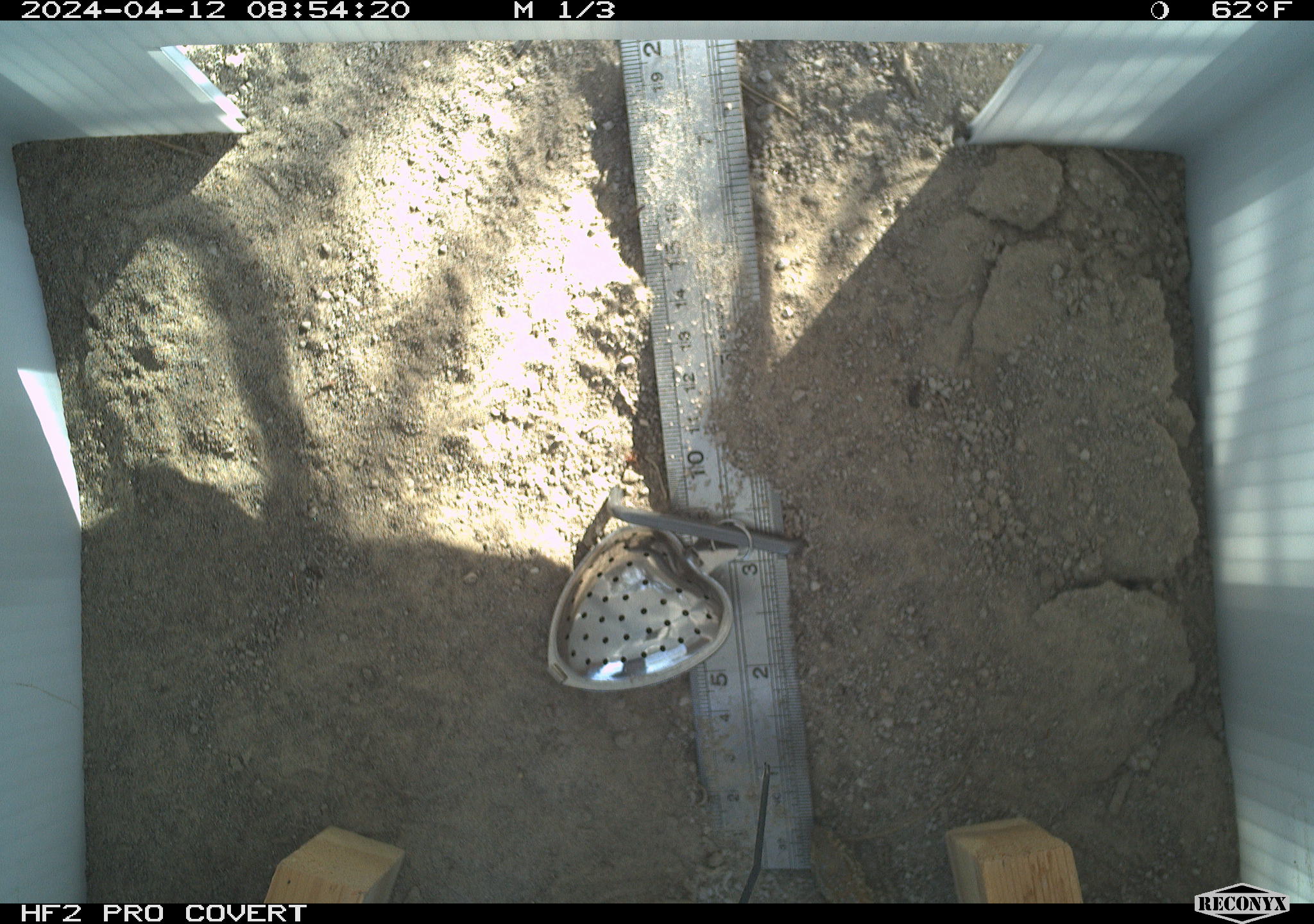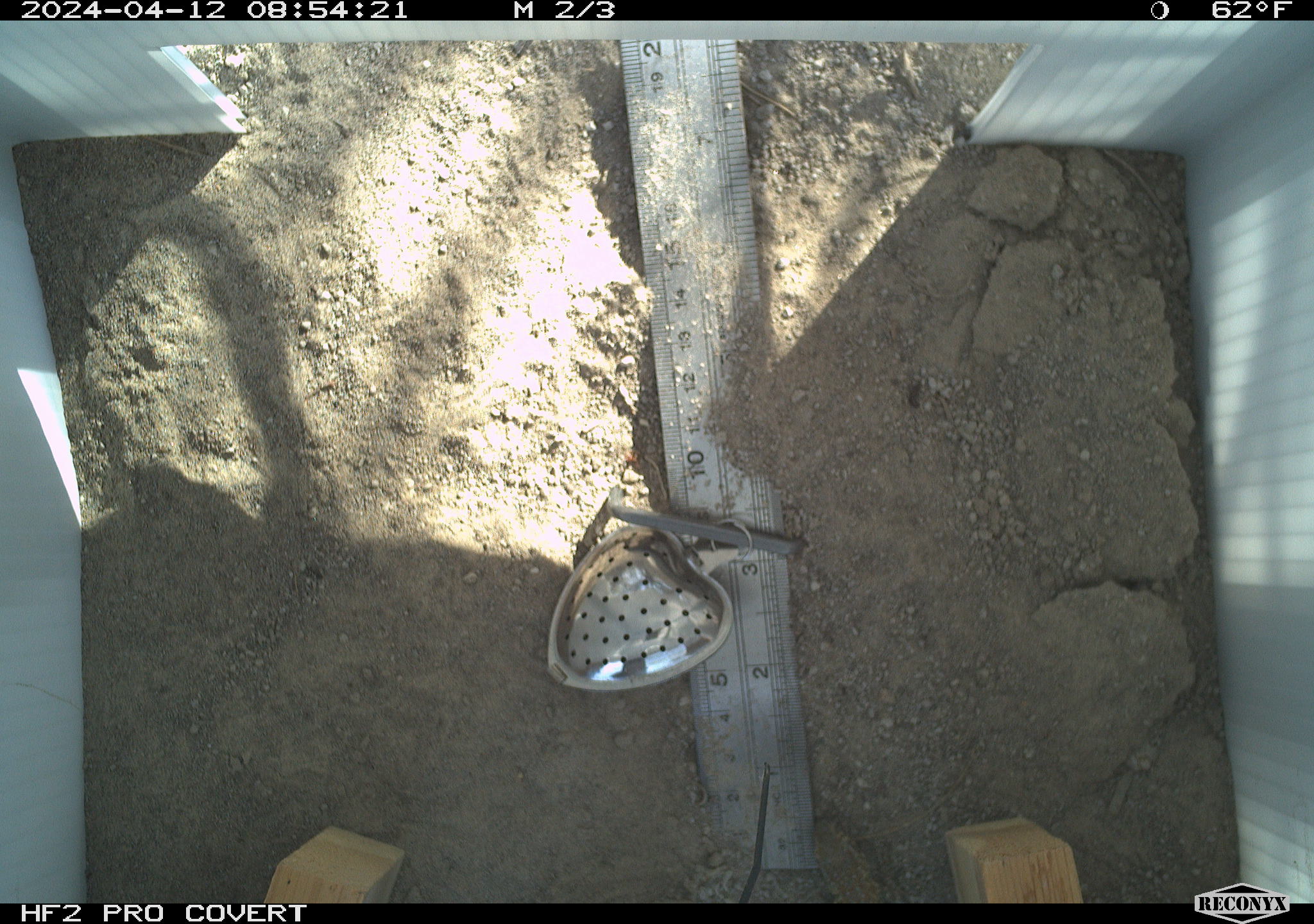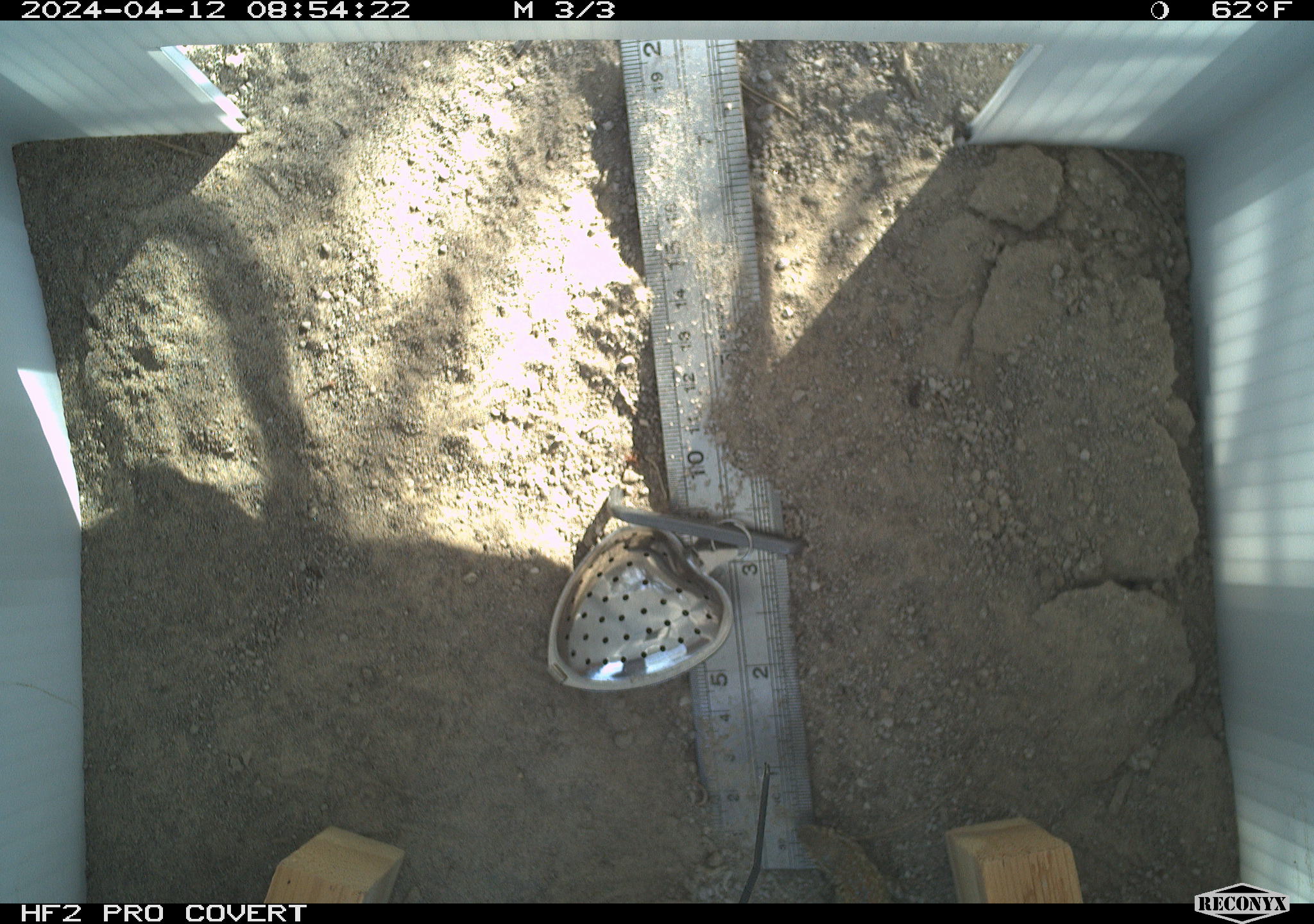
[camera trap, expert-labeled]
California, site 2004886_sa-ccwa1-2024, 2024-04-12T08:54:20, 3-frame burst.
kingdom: Animalia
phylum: Chordata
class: Mammalia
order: Rodentia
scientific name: Rodentia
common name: mouse species